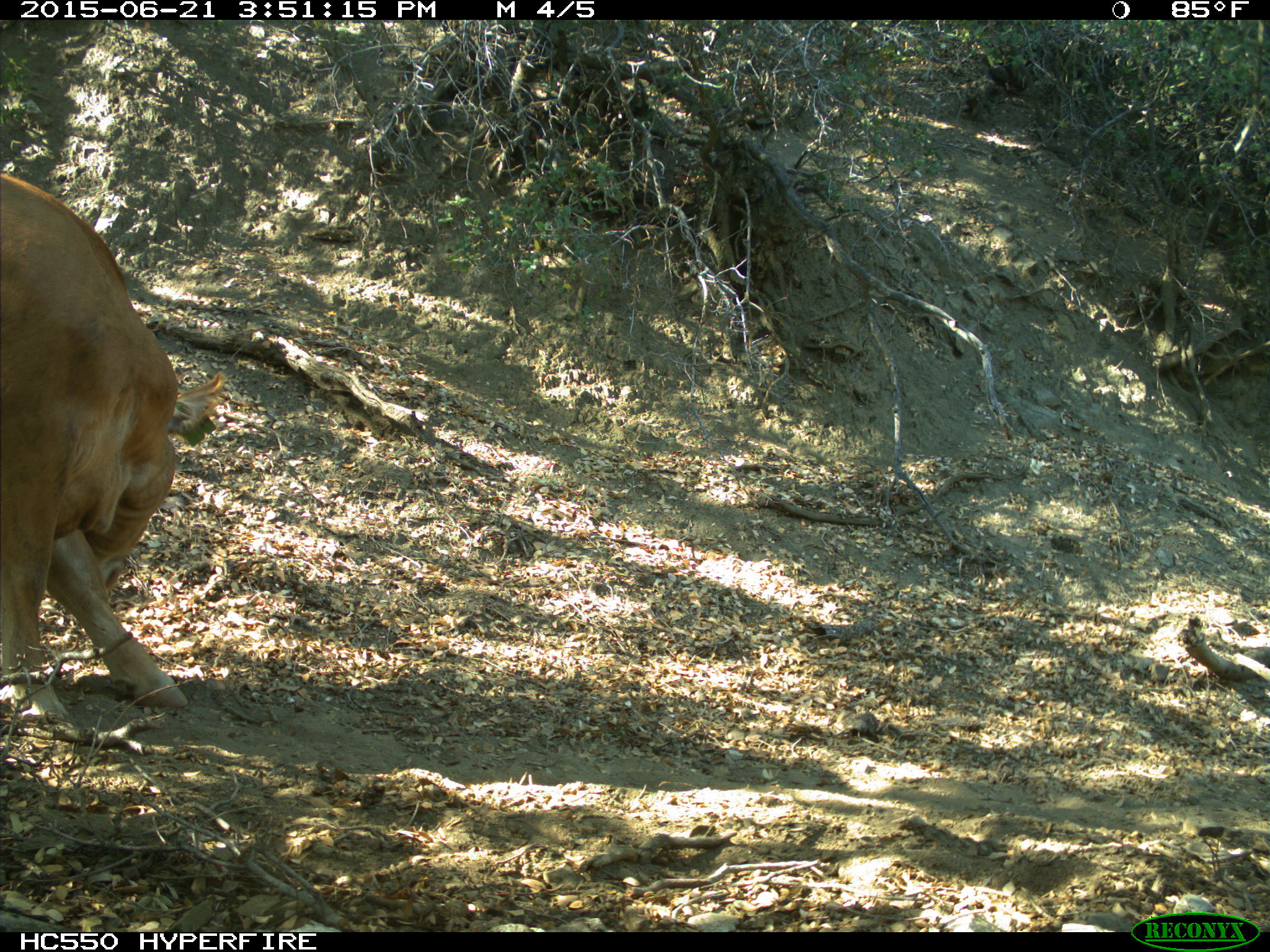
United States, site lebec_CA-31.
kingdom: Animalia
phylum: Chordata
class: Mammalia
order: Artiodactyla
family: Bovidae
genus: Bos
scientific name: Bos taurus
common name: domestic cow